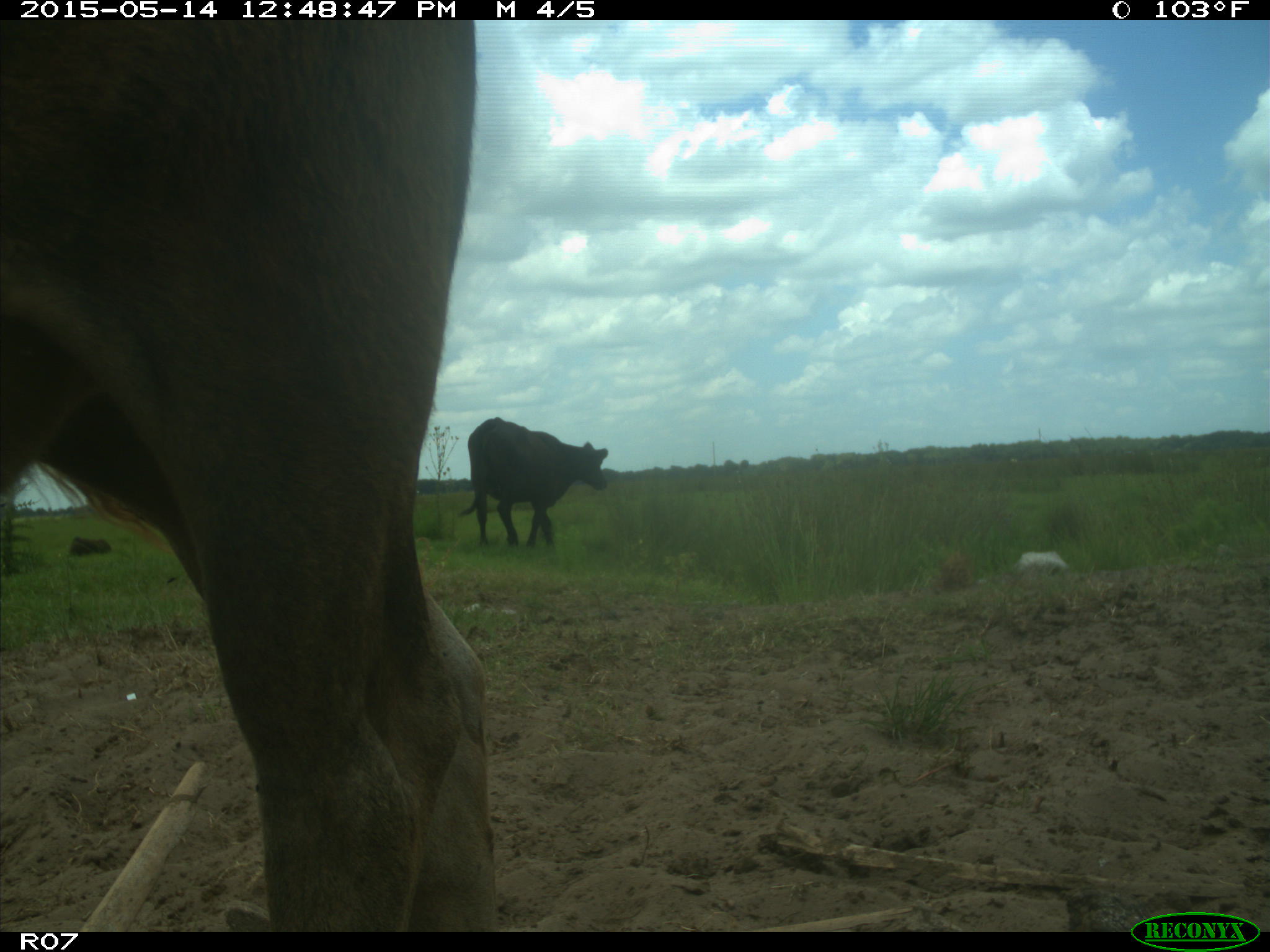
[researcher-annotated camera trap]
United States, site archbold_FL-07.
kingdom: Animalia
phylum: Chordata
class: Mammalia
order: Artiodactyla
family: Bovidae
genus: Bos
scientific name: Bos taurus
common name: domestic cow